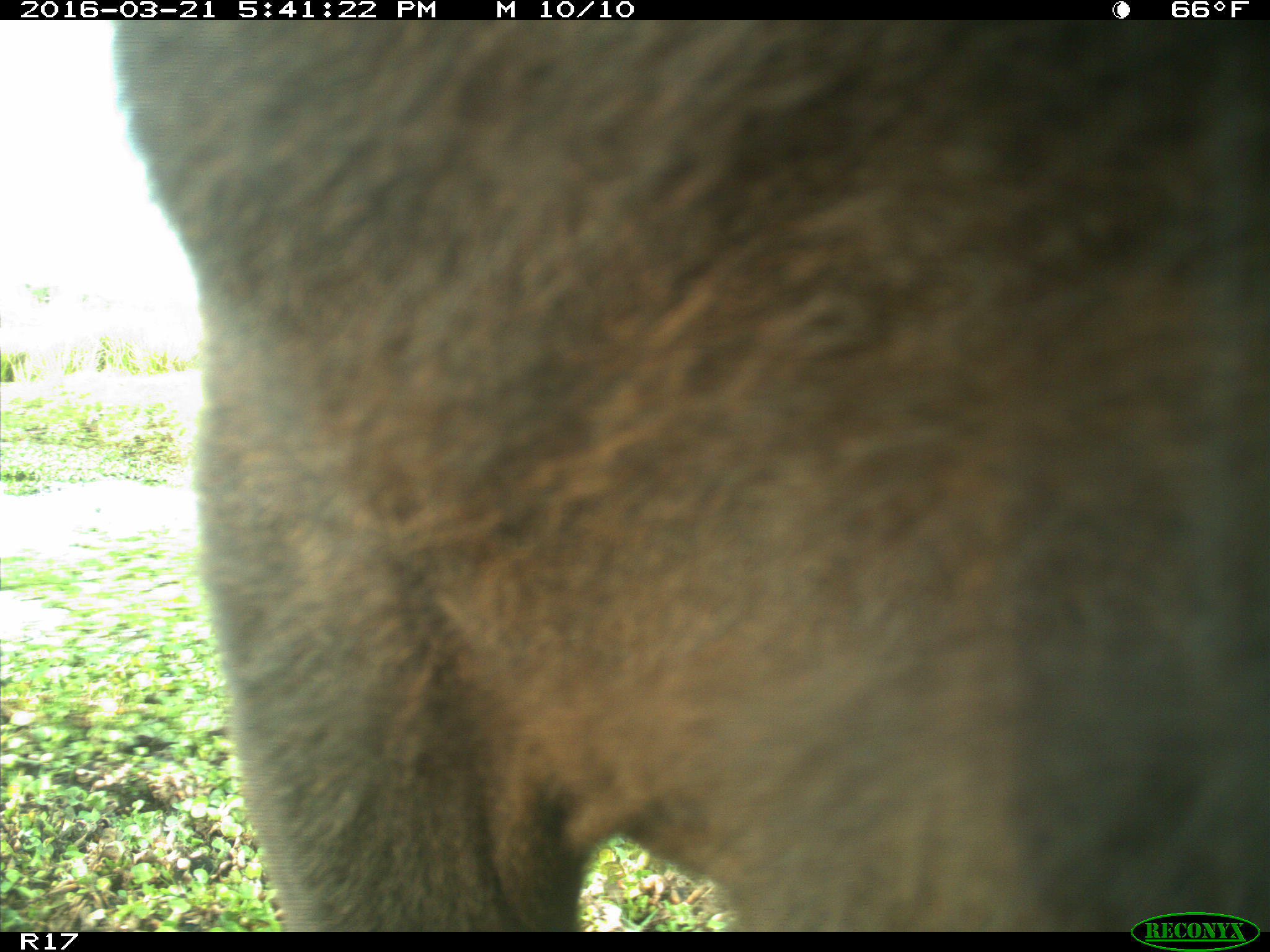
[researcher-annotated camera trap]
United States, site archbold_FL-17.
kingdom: Animalia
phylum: Chordata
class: Mammalia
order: Artiodactyla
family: Bovidae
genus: Bos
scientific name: Bos taurus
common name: domestic cow